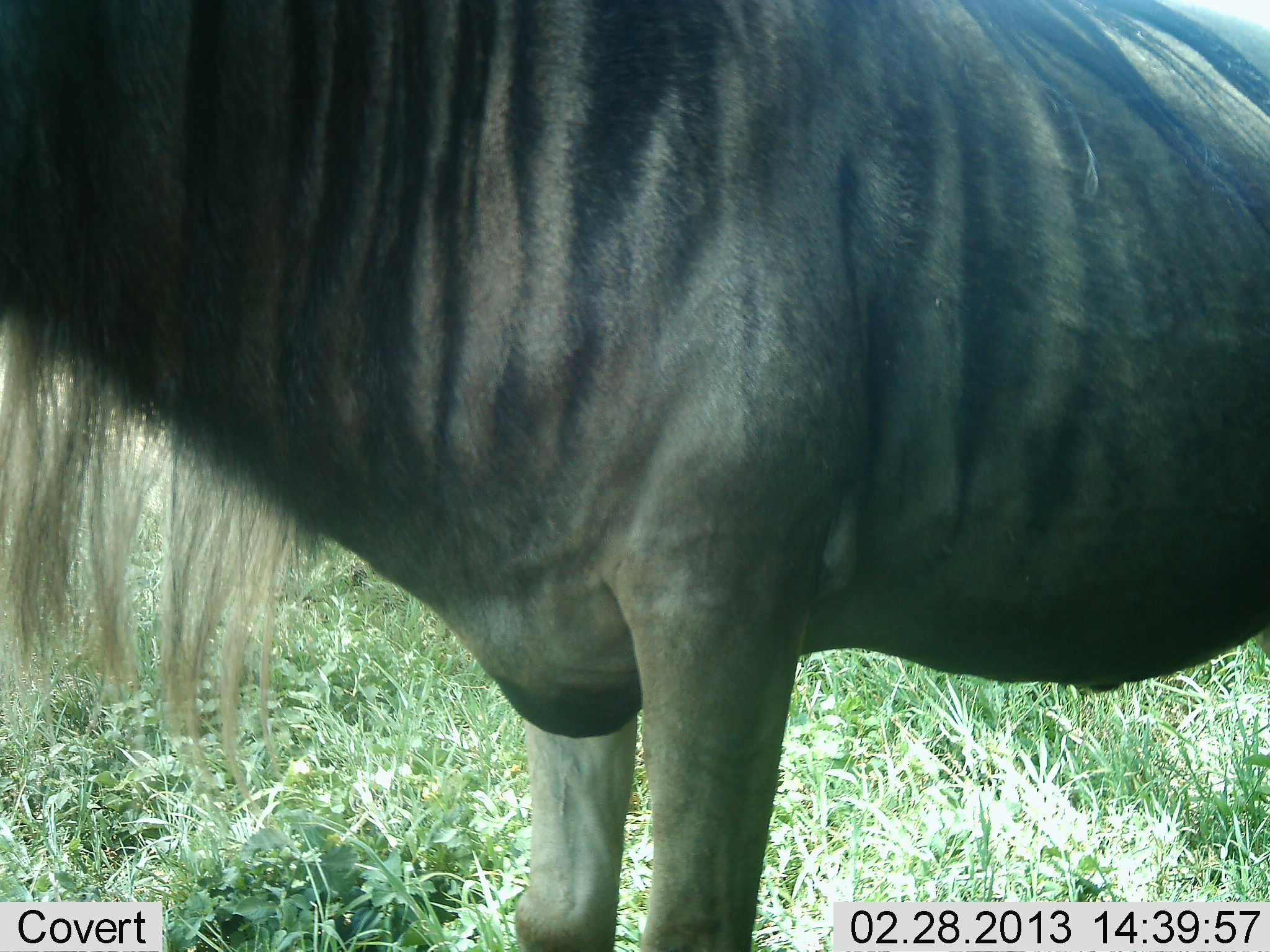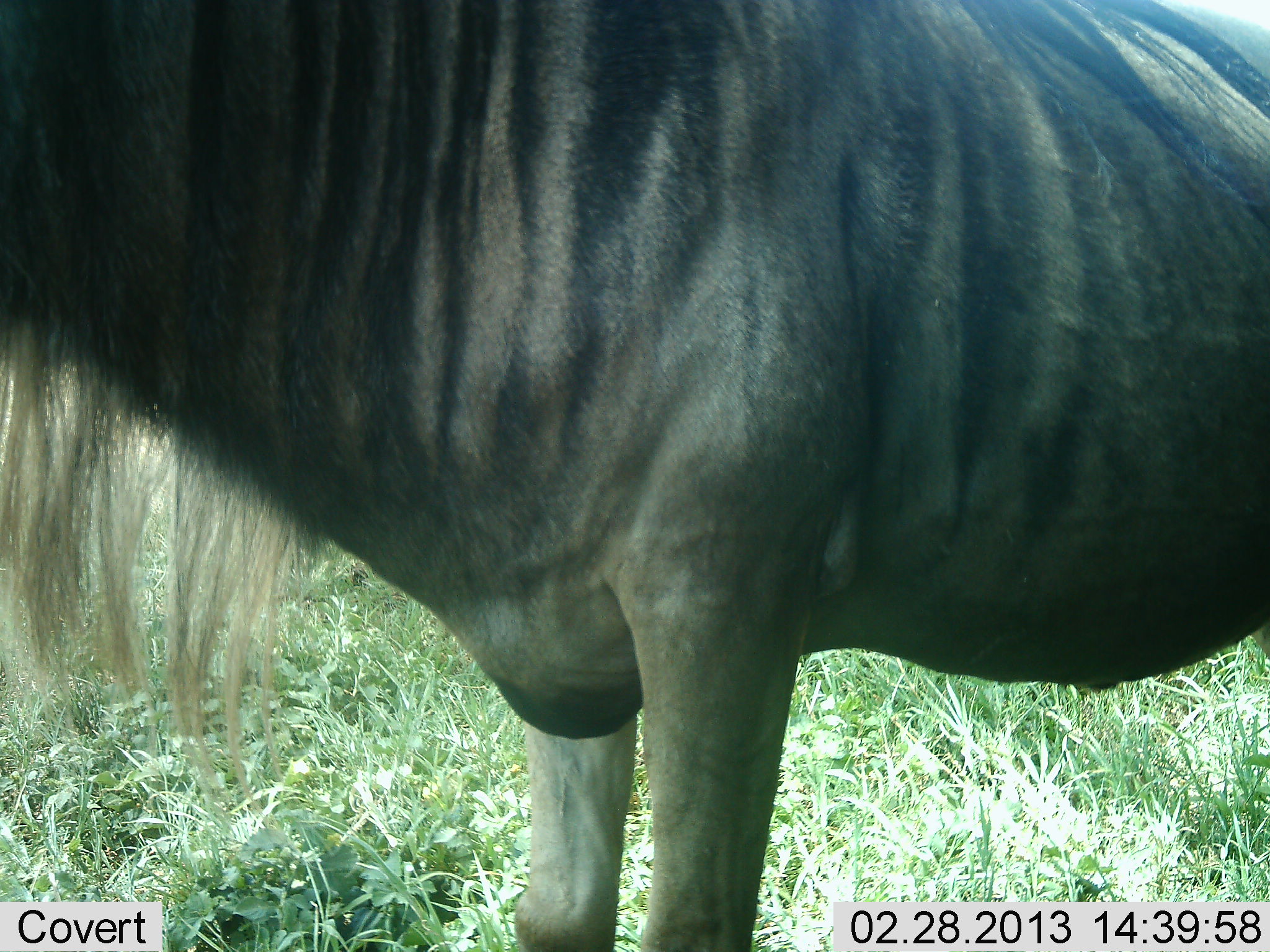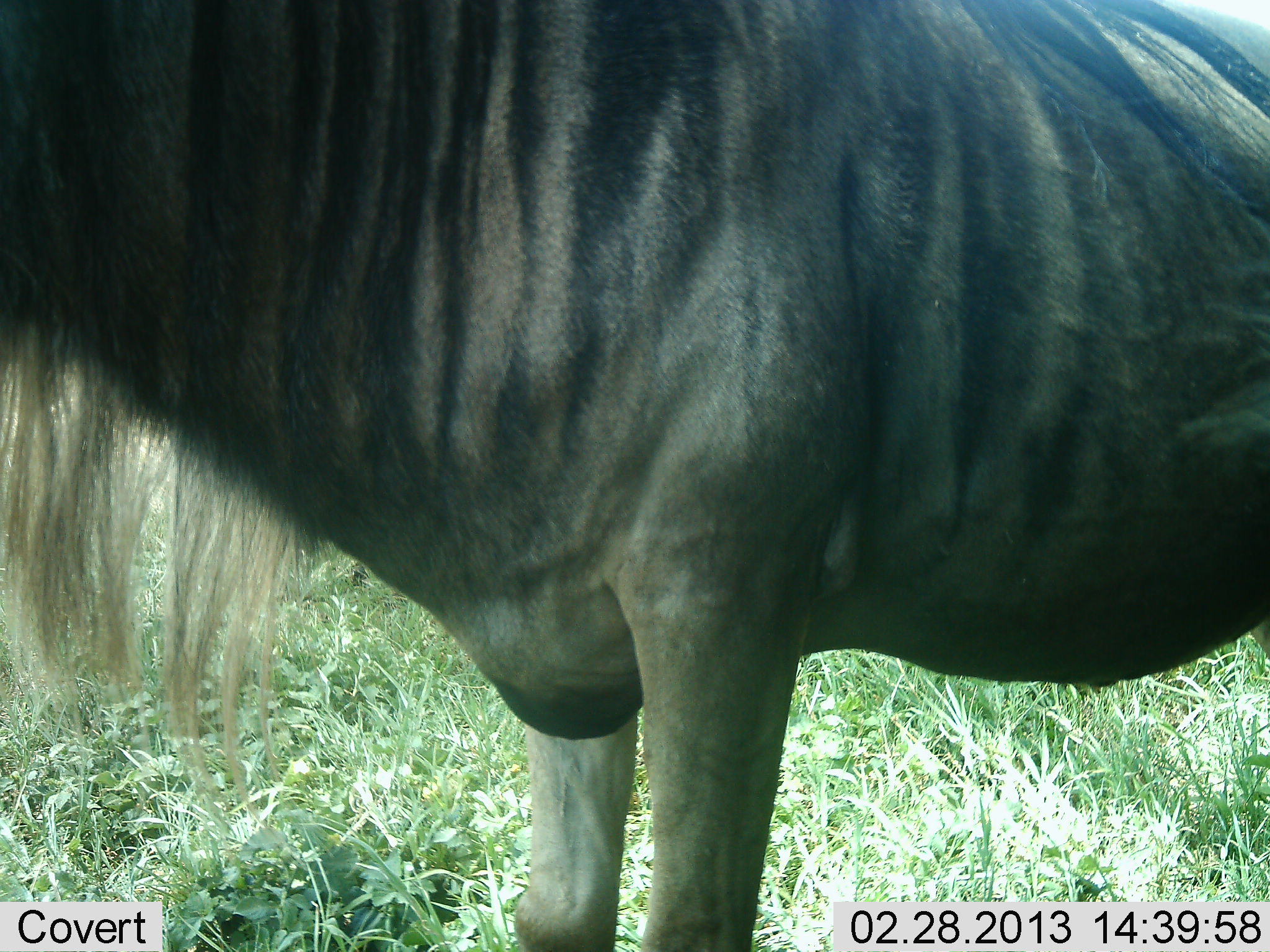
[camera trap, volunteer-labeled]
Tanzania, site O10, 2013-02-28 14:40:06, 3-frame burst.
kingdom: Animalia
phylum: Chordata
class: Mammalia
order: Artiodactyla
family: Bovidae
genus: Connochaetes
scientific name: Connochaetes taurinus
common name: blue wildebeest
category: wildebeest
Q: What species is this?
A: Wildebeest (blue wildebeest) (Connochaetes taurinus).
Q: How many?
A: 1.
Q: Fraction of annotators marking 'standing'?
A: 100%.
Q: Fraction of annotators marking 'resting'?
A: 0%.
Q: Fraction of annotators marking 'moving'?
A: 0%.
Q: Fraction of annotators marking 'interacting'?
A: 0%.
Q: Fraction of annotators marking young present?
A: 0%.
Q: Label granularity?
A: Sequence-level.